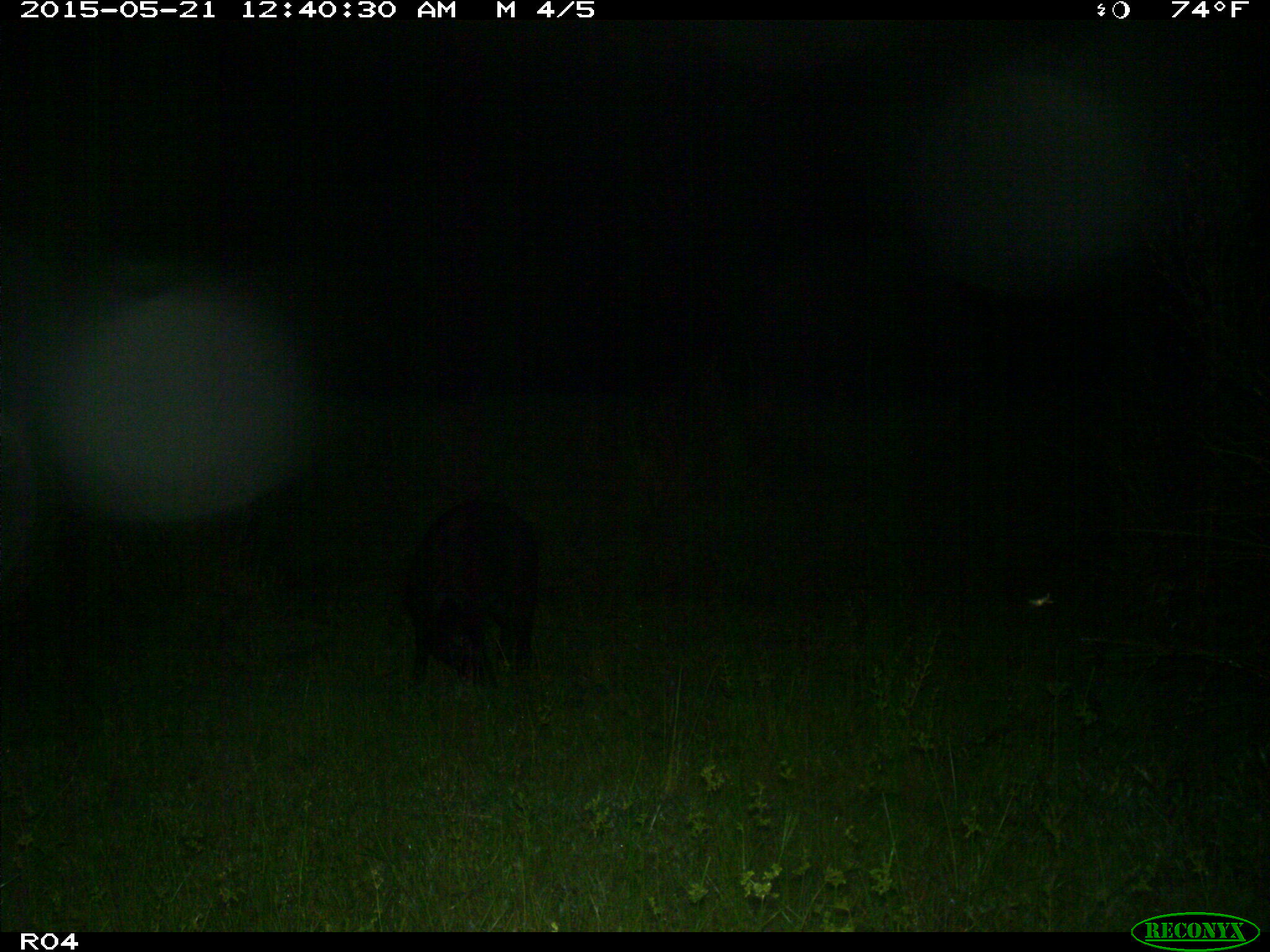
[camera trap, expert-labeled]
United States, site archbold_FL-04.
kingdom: Animalia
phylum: Chordata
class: Mammalia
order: Artiodactyla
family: Suidae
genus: Sus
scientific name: Sus scrofa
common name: wild boar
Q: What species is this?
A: Sus scrofa (wild boar).